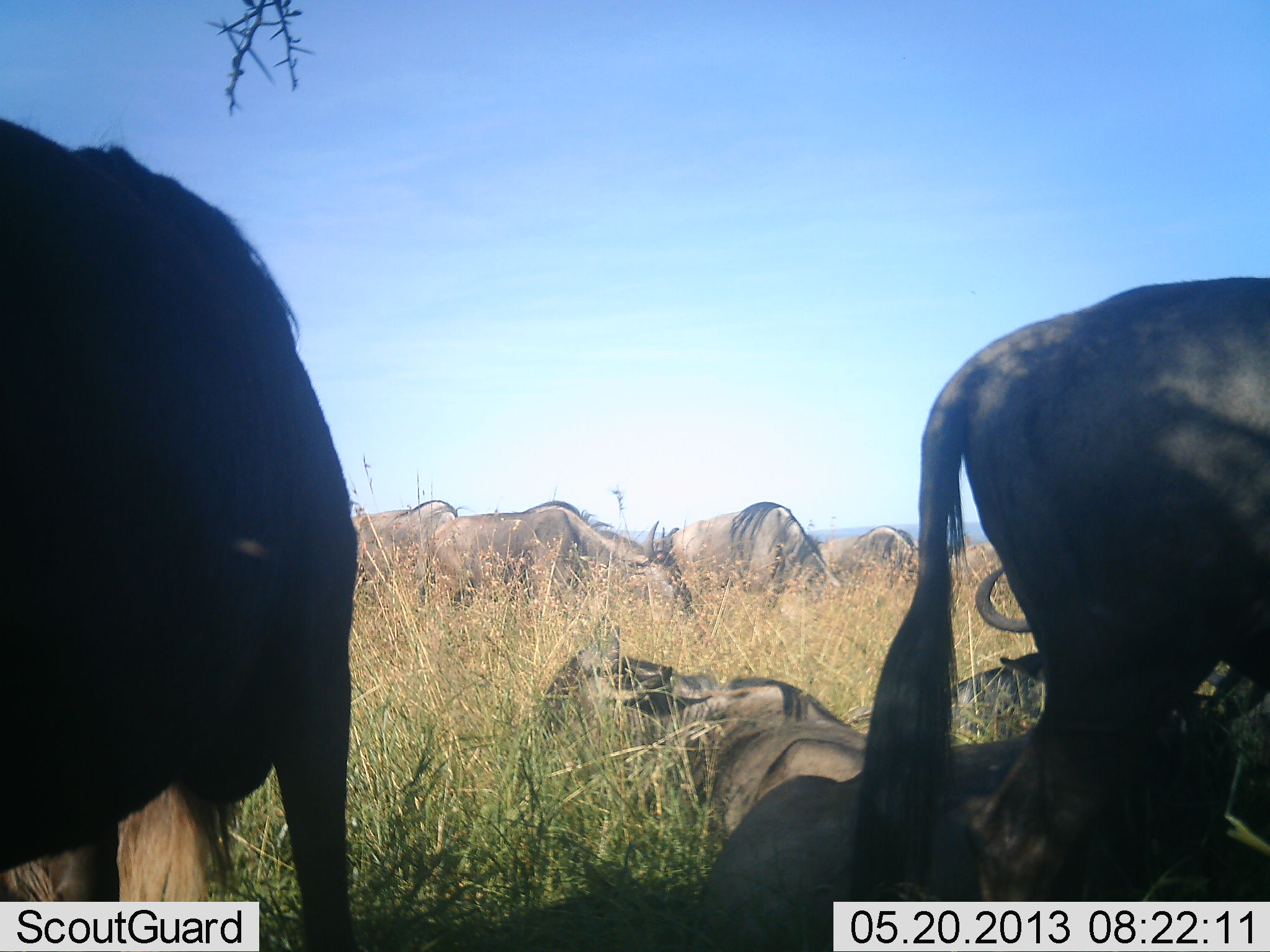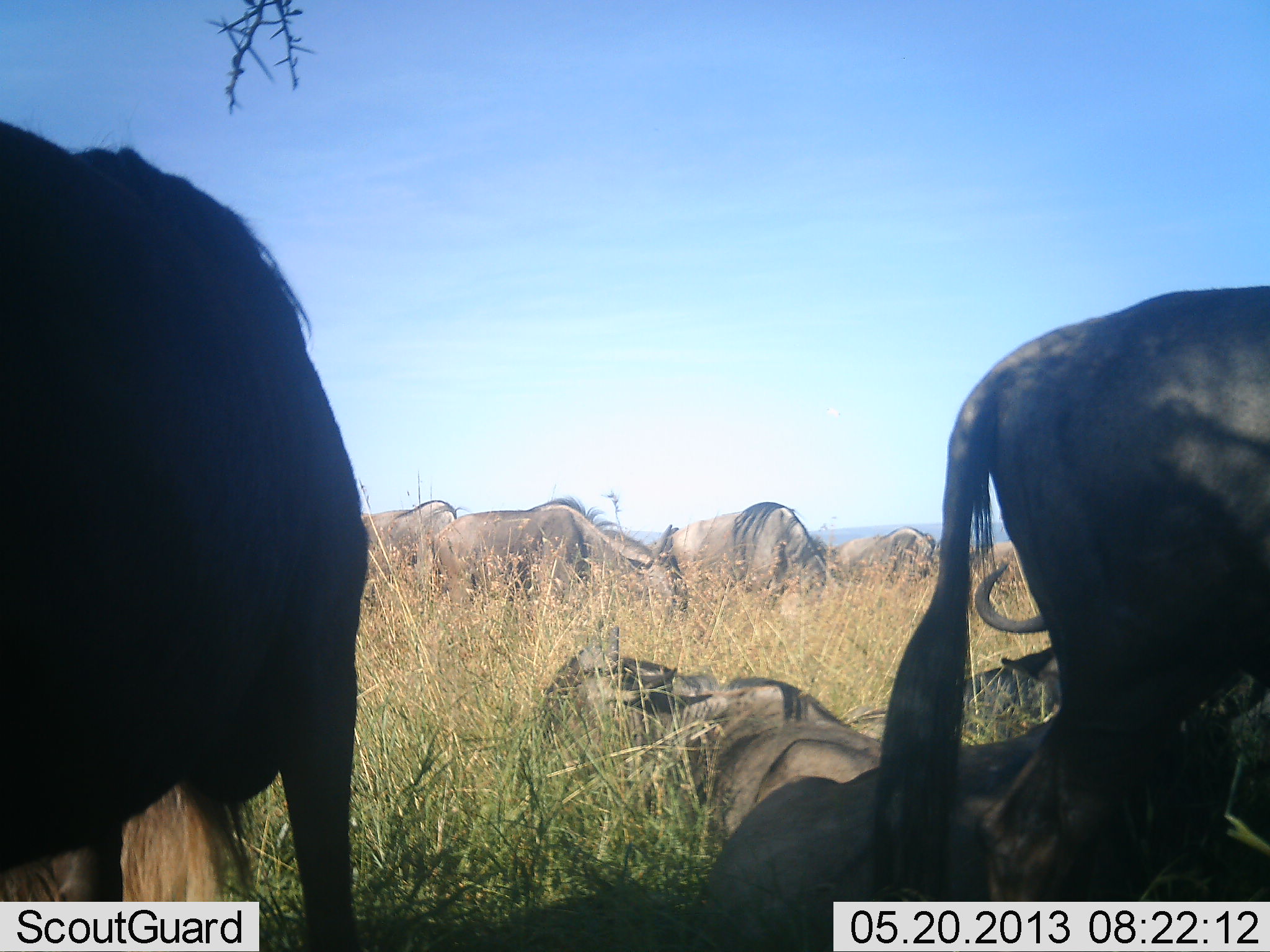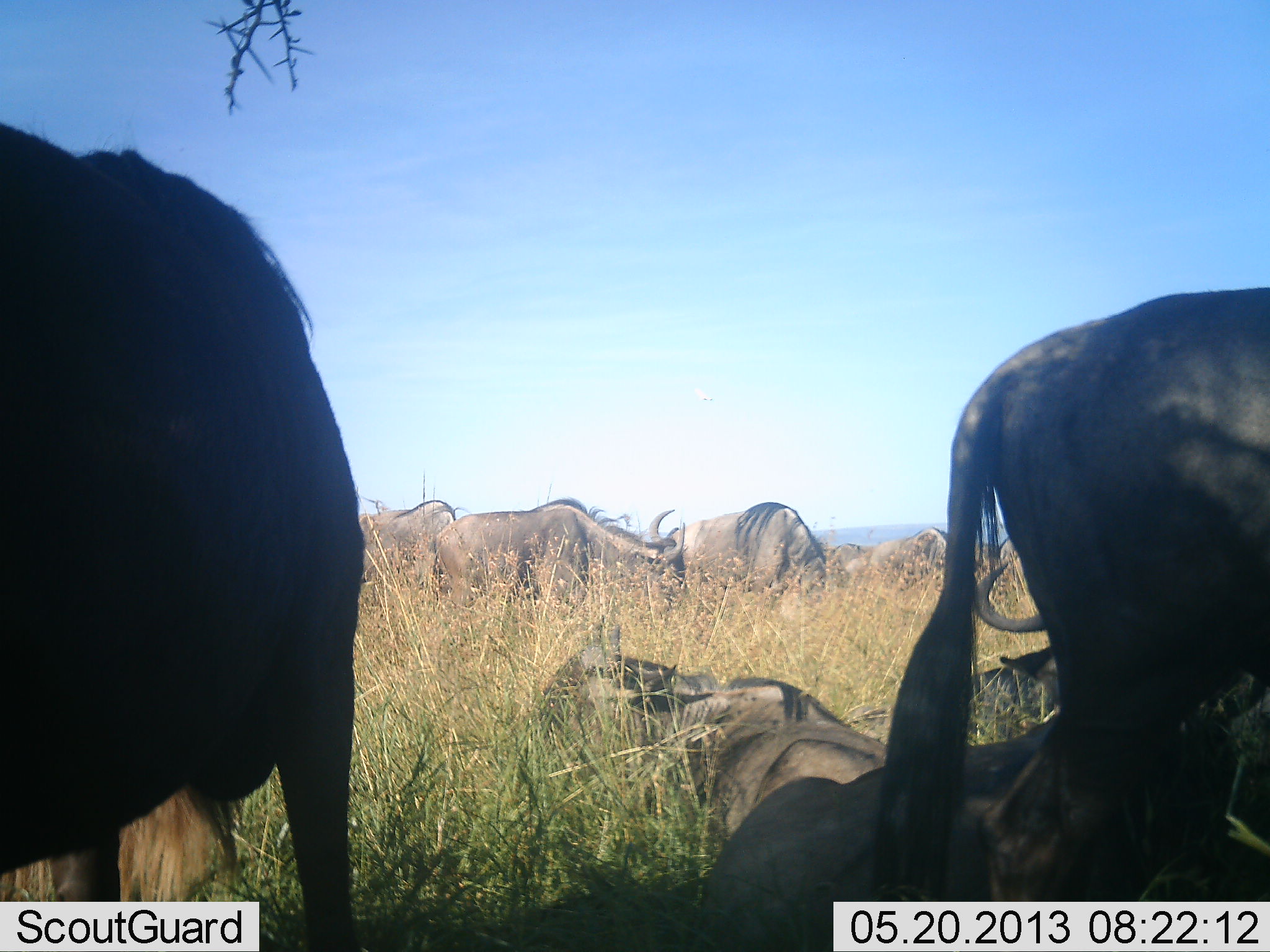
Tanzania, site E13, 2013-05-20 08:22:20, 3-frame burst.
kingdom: Animalia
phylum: Chordata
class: Mammalia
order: Artiodactyla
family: Bovidae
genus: Connochaetes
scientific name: Connochaetes taurinus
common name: blue wildebeest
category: wildebeest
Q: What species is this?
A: Wildebeest (blue wildebeest) (Connochaetes taurinus).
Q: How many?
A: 10.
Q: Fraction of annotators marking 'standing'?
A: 100%.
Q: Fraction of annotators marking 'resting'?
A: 90%.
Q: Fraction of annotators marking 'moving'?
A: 10%.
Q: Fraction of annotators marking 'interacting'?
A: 0%.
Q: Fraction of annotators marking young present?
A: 0%.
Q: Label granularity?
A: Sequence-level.